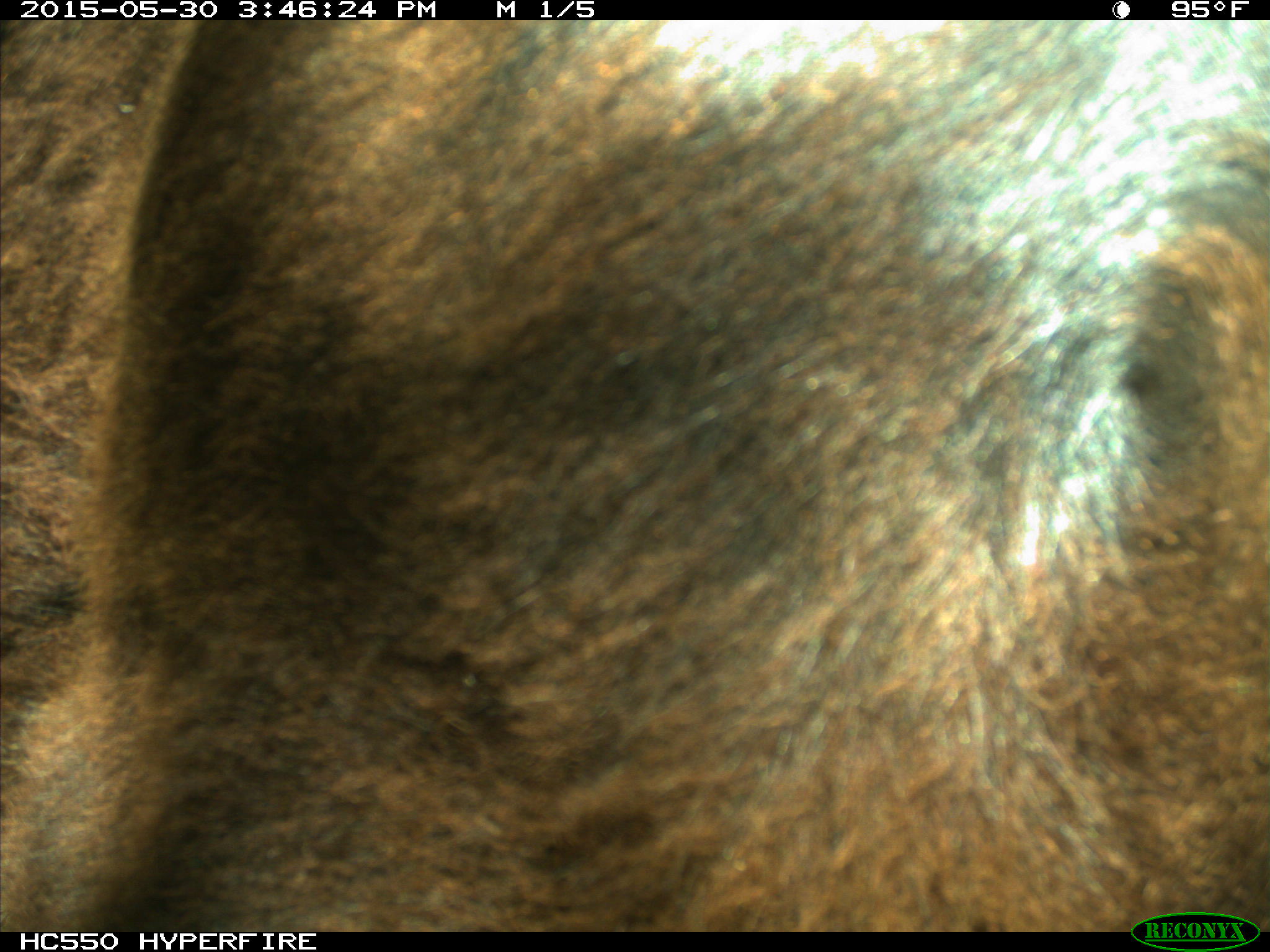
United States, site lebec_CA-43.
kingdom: Animalia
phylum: Chordata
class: Mammalia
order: Artiodactyla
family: Bovidae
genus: Bos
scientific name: Bos taurus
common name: domestic cow